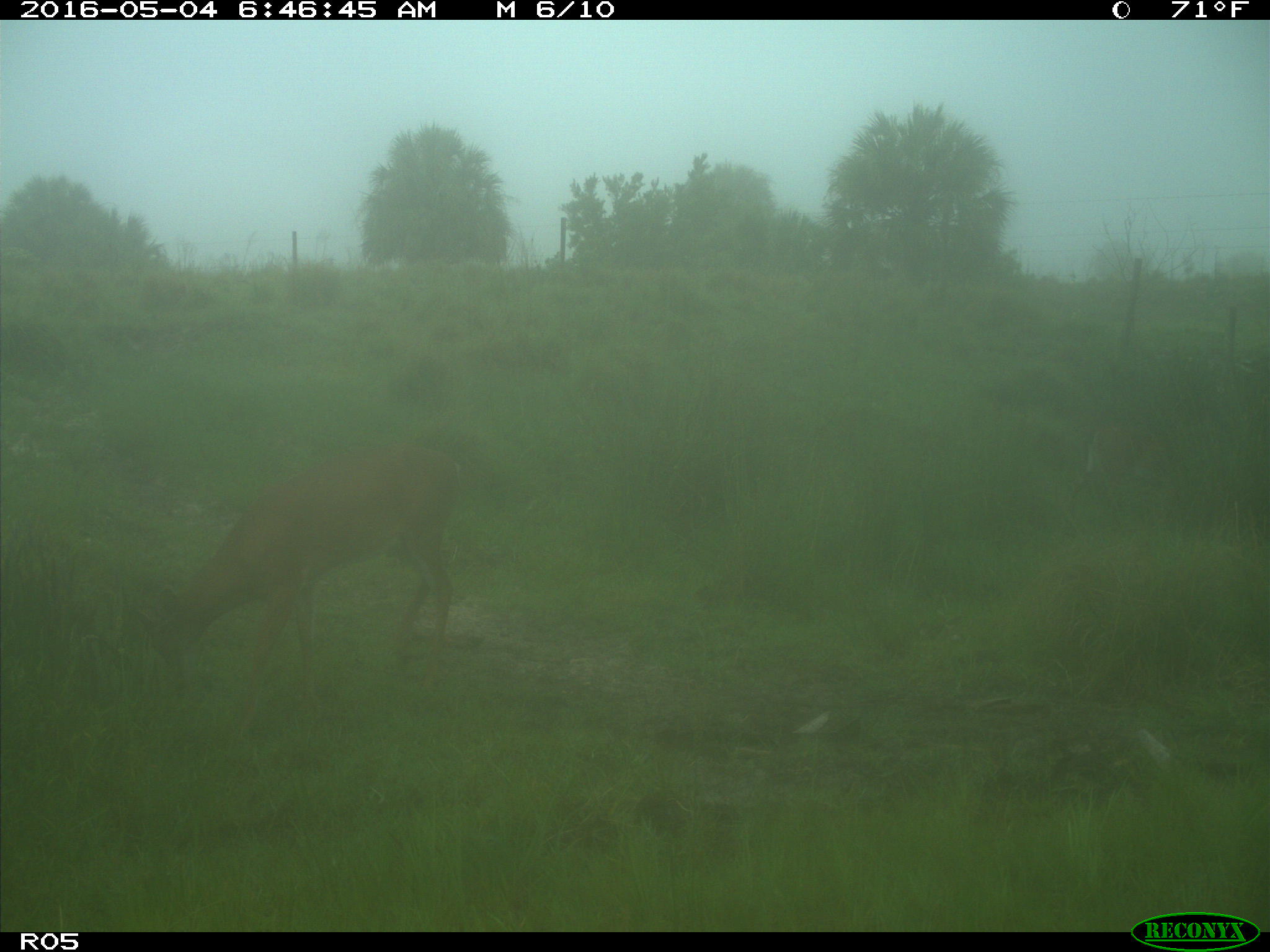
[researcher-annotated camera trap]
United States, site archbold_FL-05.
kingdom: Animalia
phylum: Chordata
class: Mammalia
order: Artiodactyla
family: Cervidae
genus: Odocoileus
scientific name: Odocoileus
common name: deer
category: unidentified deer